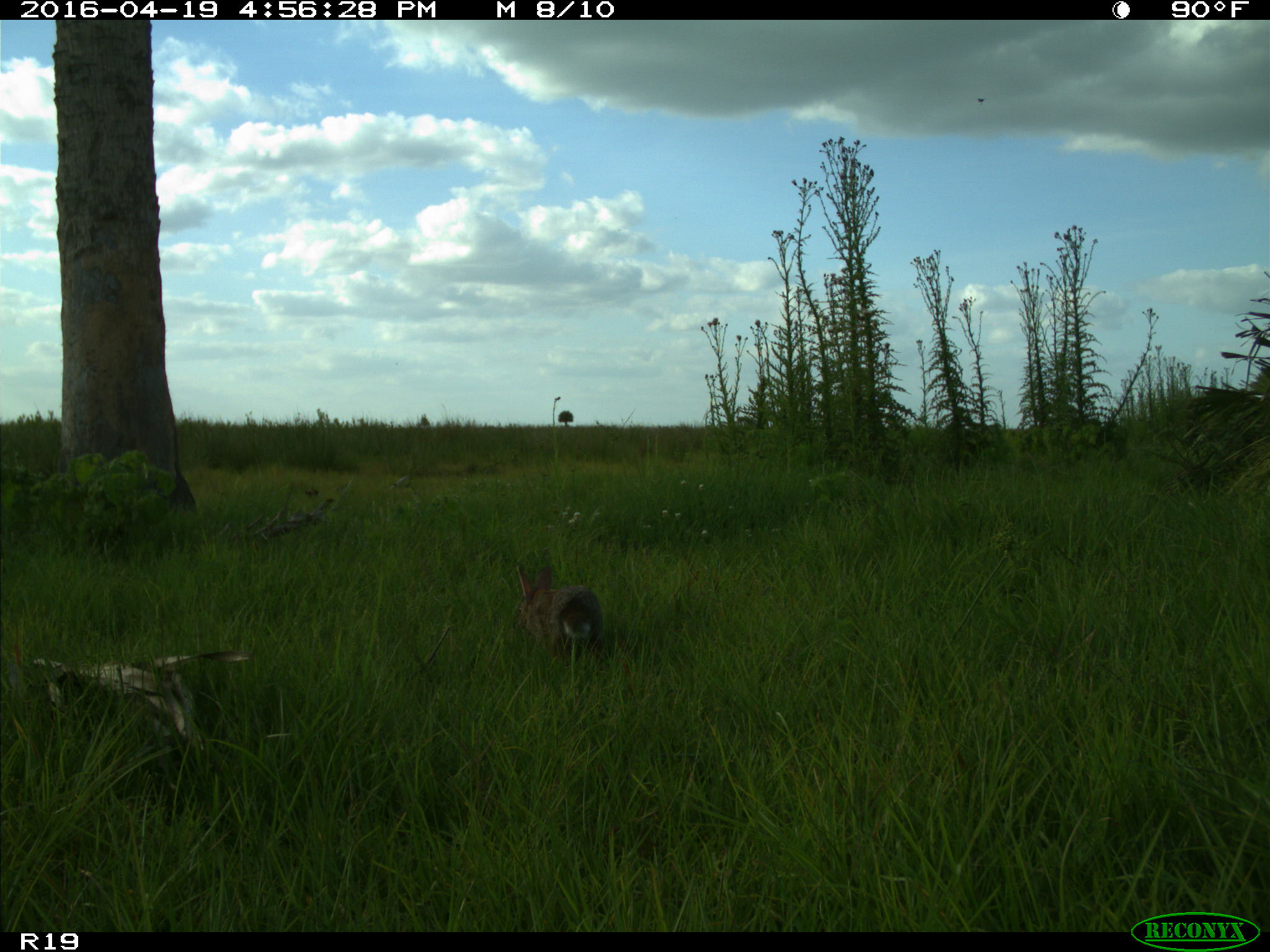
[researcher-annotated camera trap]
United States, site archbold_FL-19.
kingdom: Animalia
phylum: Chordata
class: Mammalia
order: Lagomorpha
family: Leporidae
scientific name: Leporidae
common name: rabbits and hares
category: unidentified rabbit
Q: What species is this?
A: Unidentified rabbit (rabbits and hares) (Leporidae).